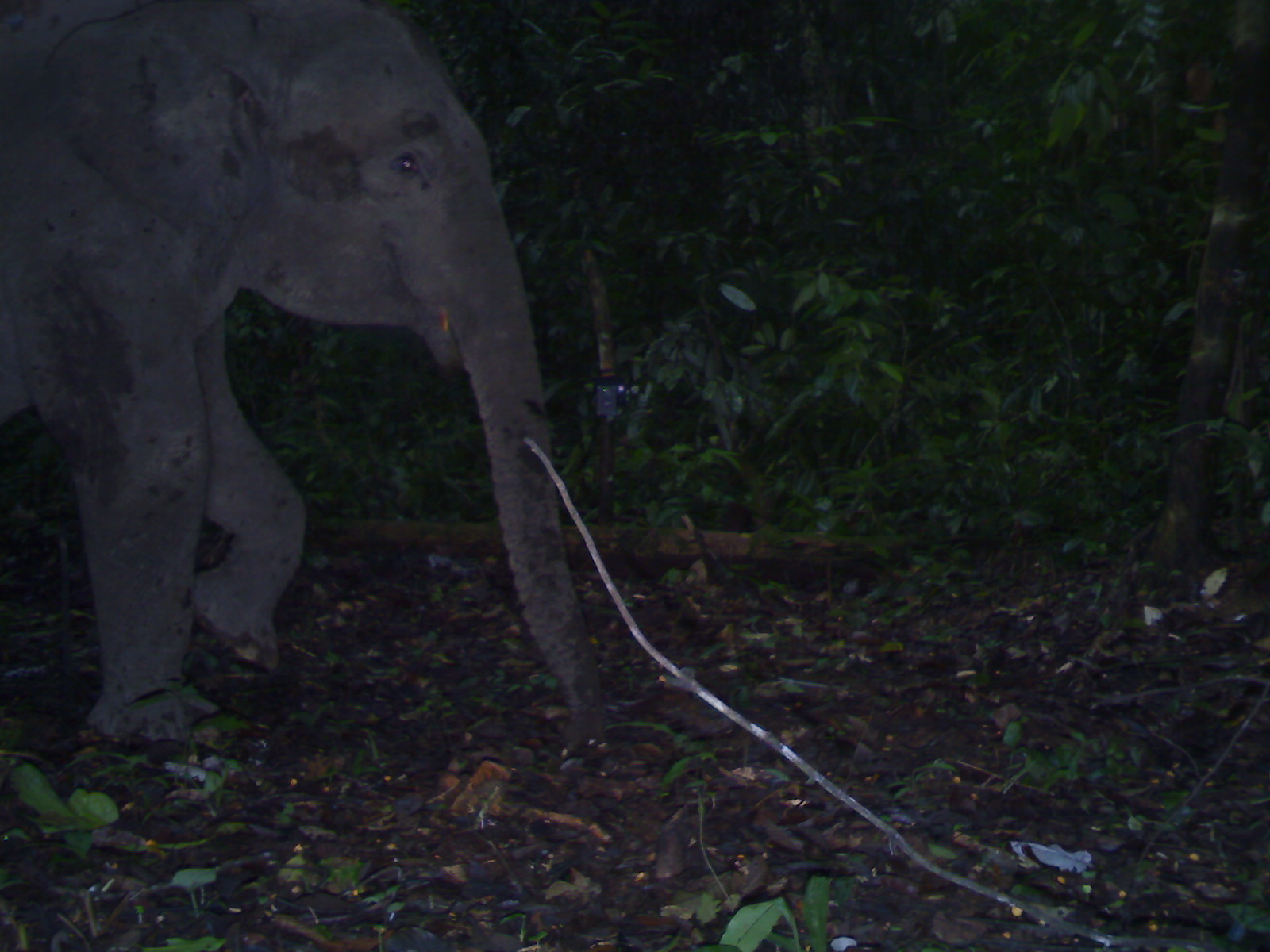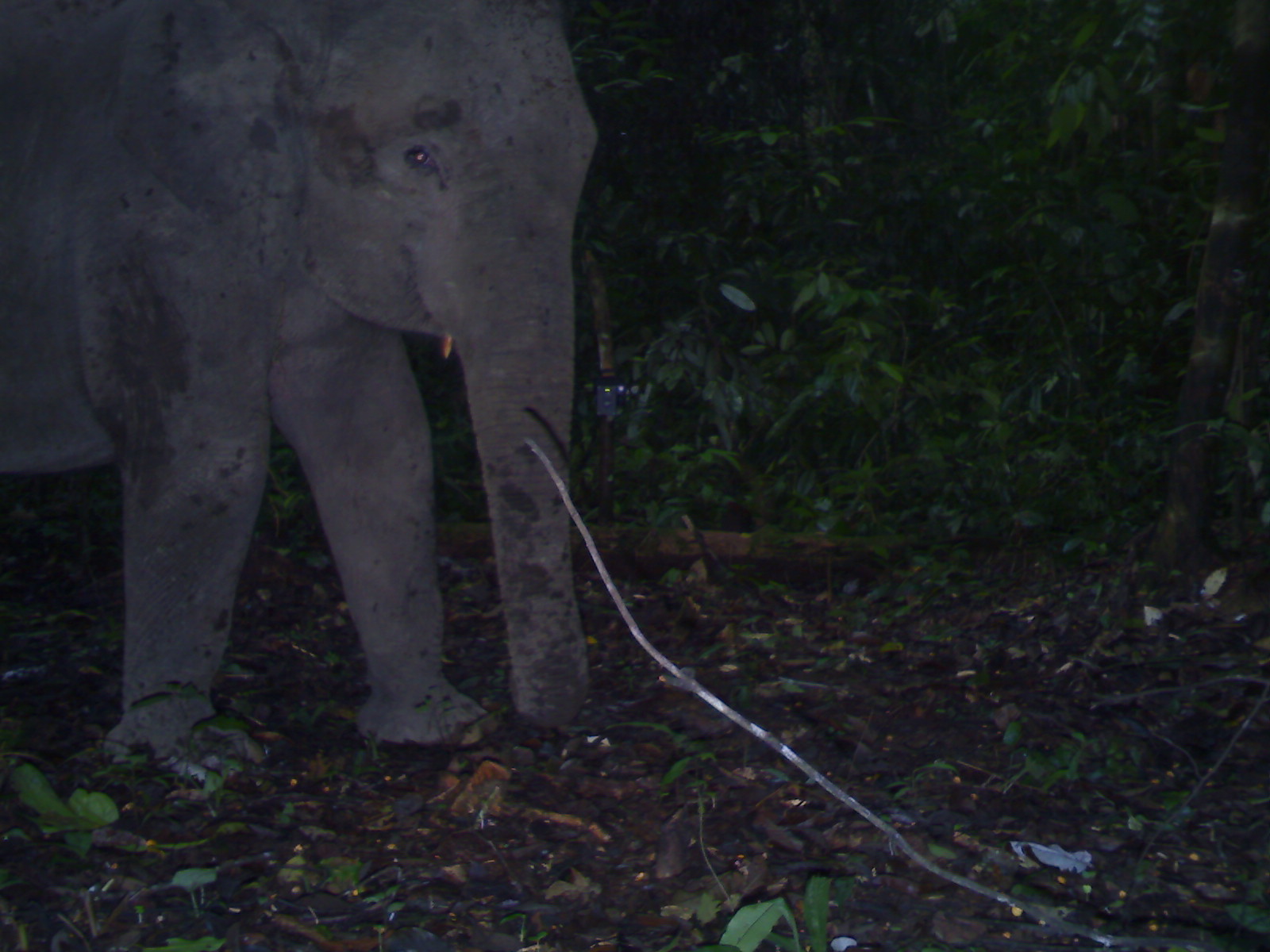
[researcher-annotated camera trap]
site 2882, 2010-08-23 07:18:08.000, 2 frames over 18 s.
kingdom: Animalia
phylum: Chordata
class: Mammalia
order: Proboscidea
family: Elephantidae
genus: Elephas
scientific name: Elephas maximus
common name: asian elephant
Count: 1.